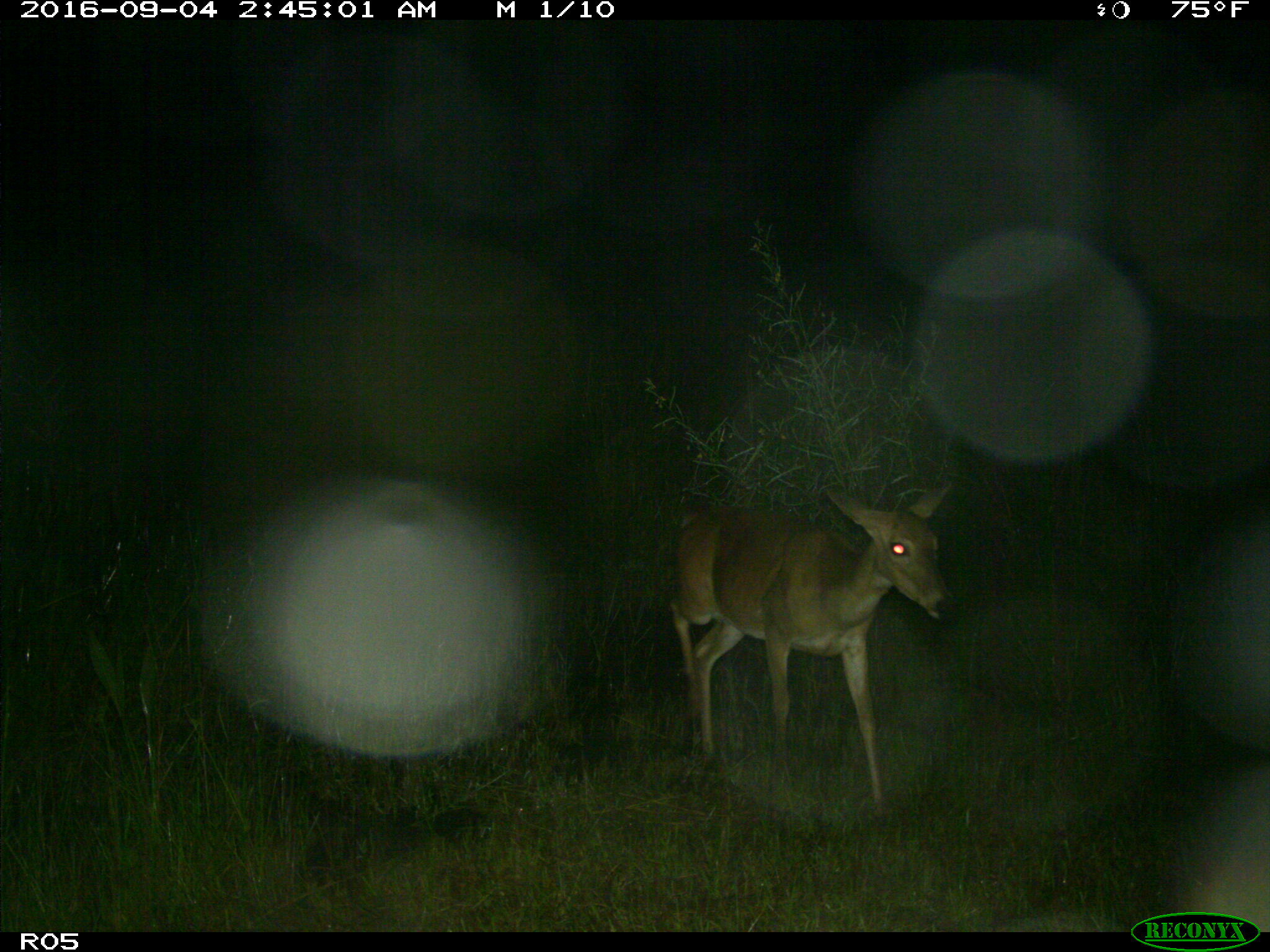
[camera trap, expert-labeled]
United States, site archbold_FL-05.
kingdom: Animalia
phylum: Chordata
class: Mammalia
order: Artiodactyla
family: Cervidae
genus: Odocoileus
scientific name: Odocoileus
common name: deer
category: unidentified deer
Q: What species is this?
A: Unidentified deer (deer) (Odocoileus).